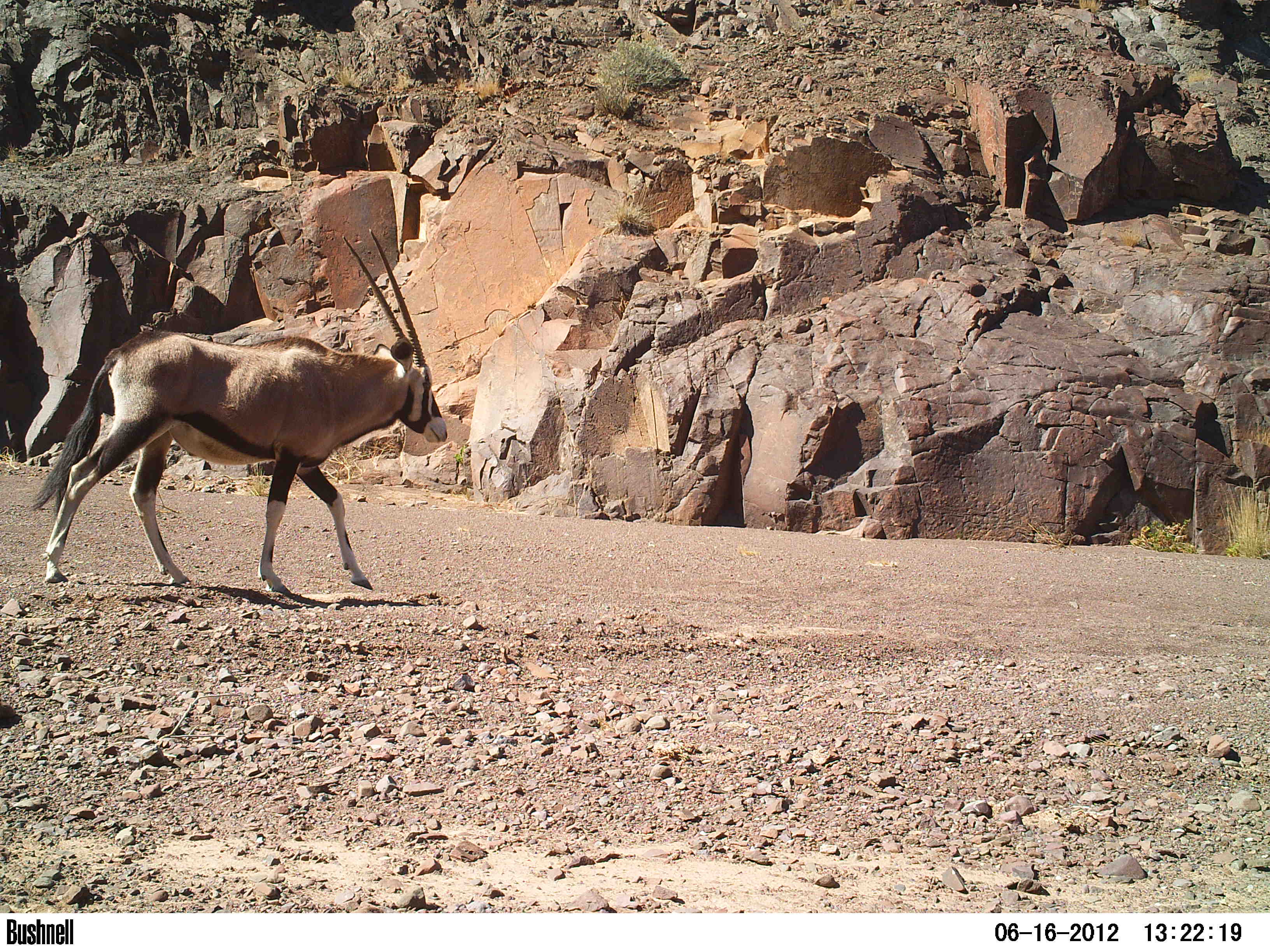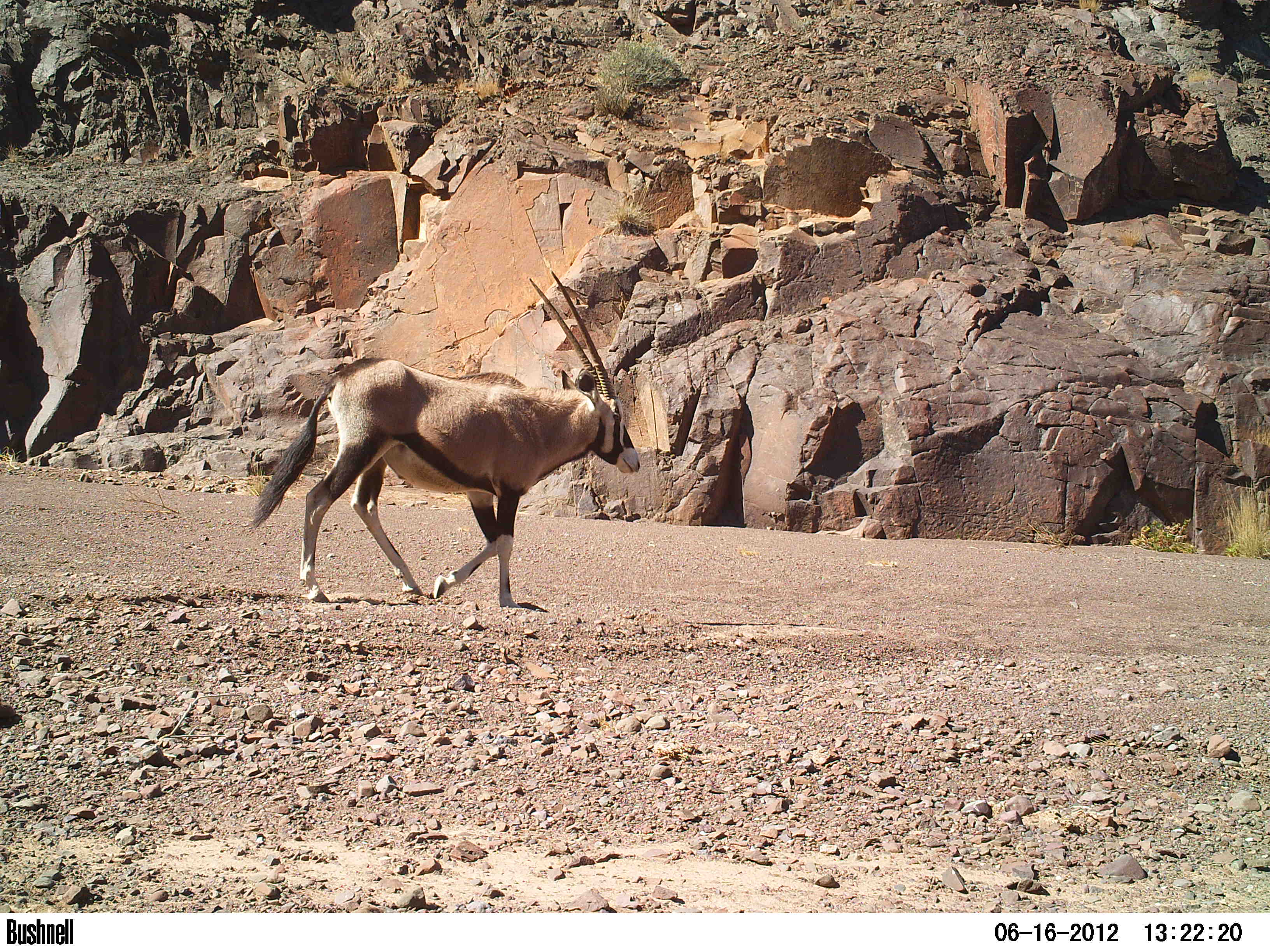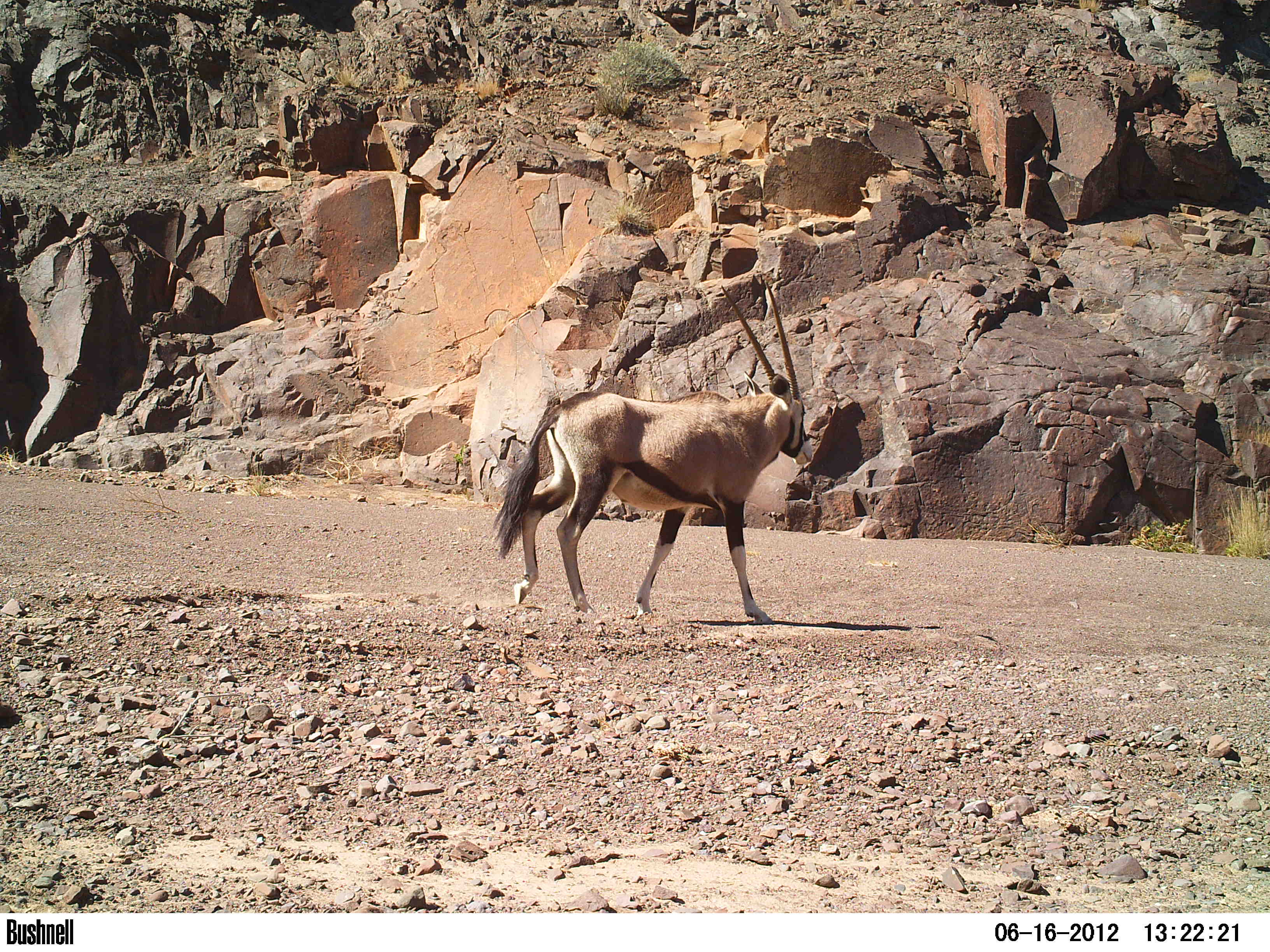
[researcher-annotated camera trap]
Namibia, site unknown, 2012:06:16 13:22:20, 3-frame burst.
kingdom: Animalia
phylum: Chordata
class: Mammalia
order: Artiodactyla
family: Bovidae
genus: Oryx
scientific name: Oryx gazella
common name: gemsbok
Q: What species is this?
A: Oryx gazella (gemsbok).